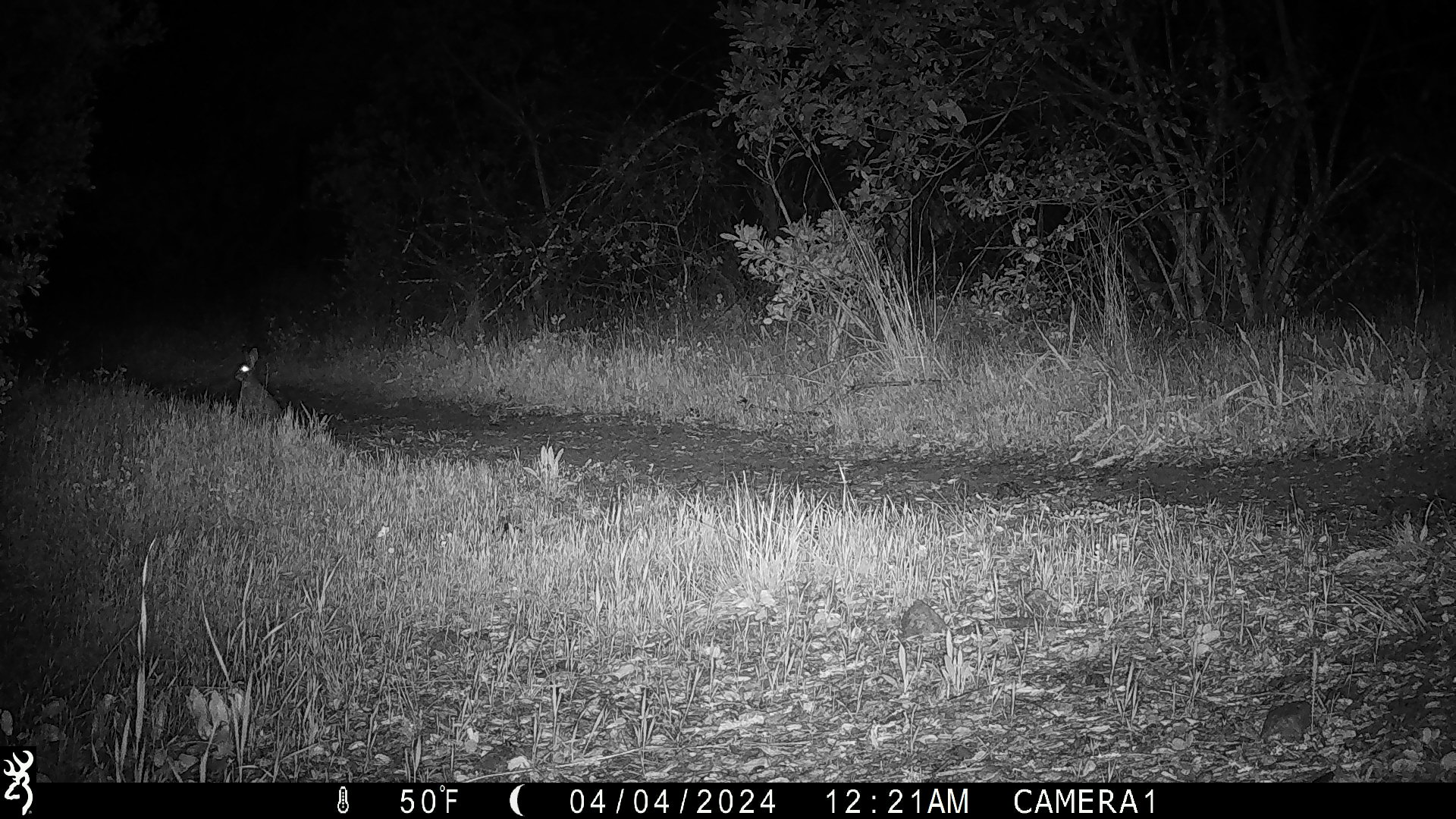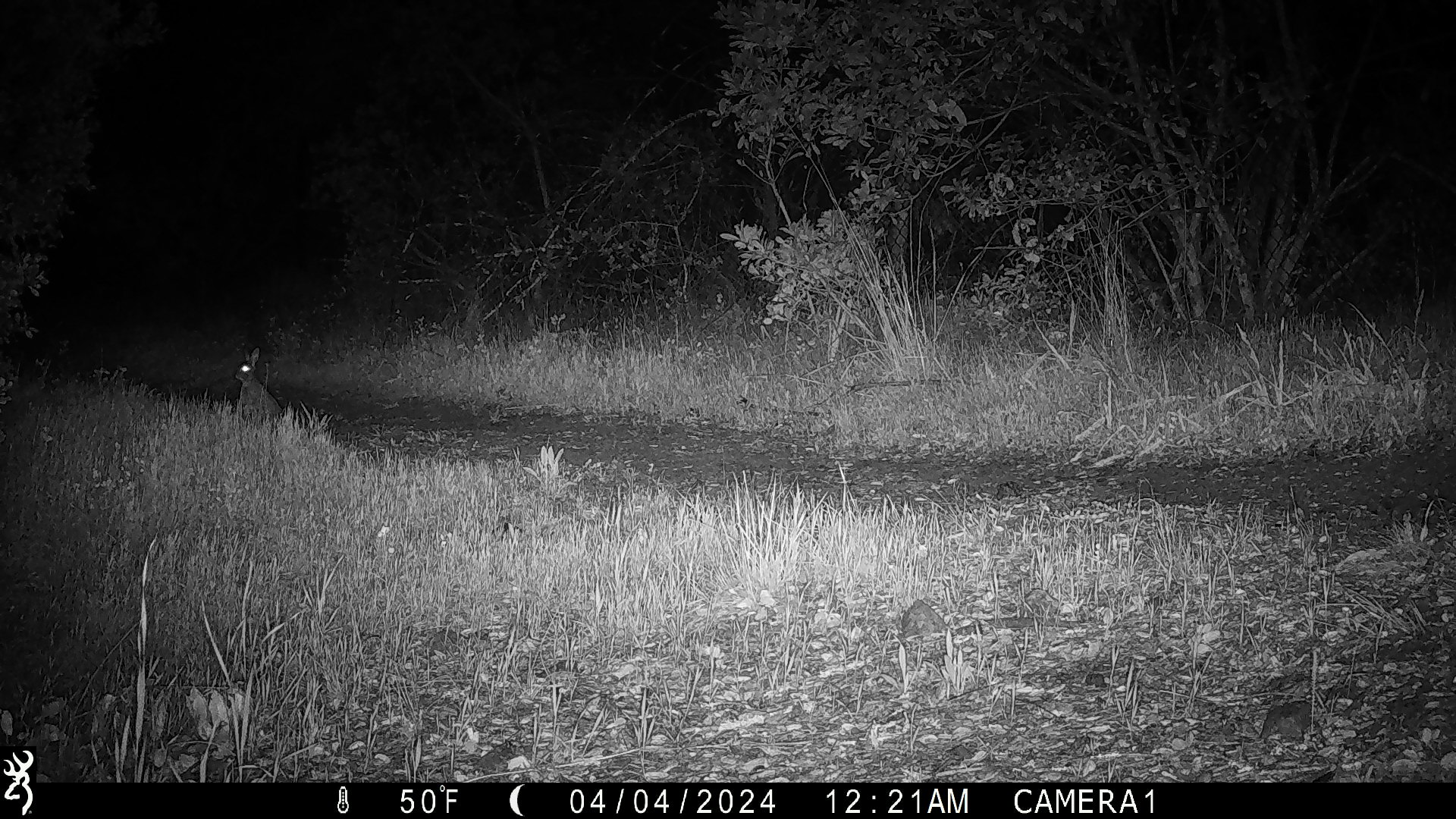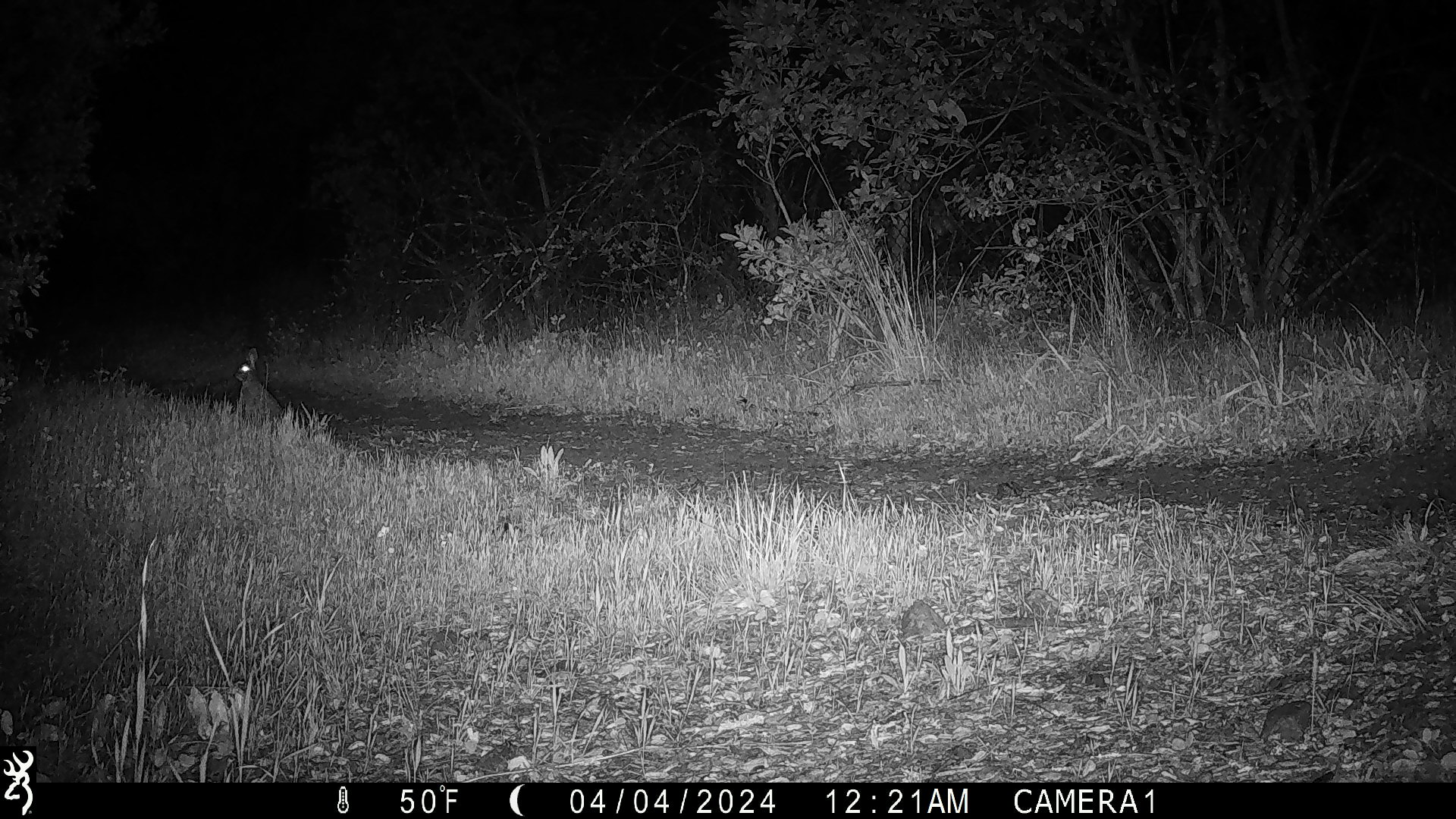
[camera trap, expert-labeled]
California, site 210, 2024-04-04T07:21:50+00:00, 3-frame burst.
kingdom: Animalia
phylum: Chordata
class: Mammalia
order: Lagomorpha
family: Leporidae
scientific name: Leporidae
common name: rabbit